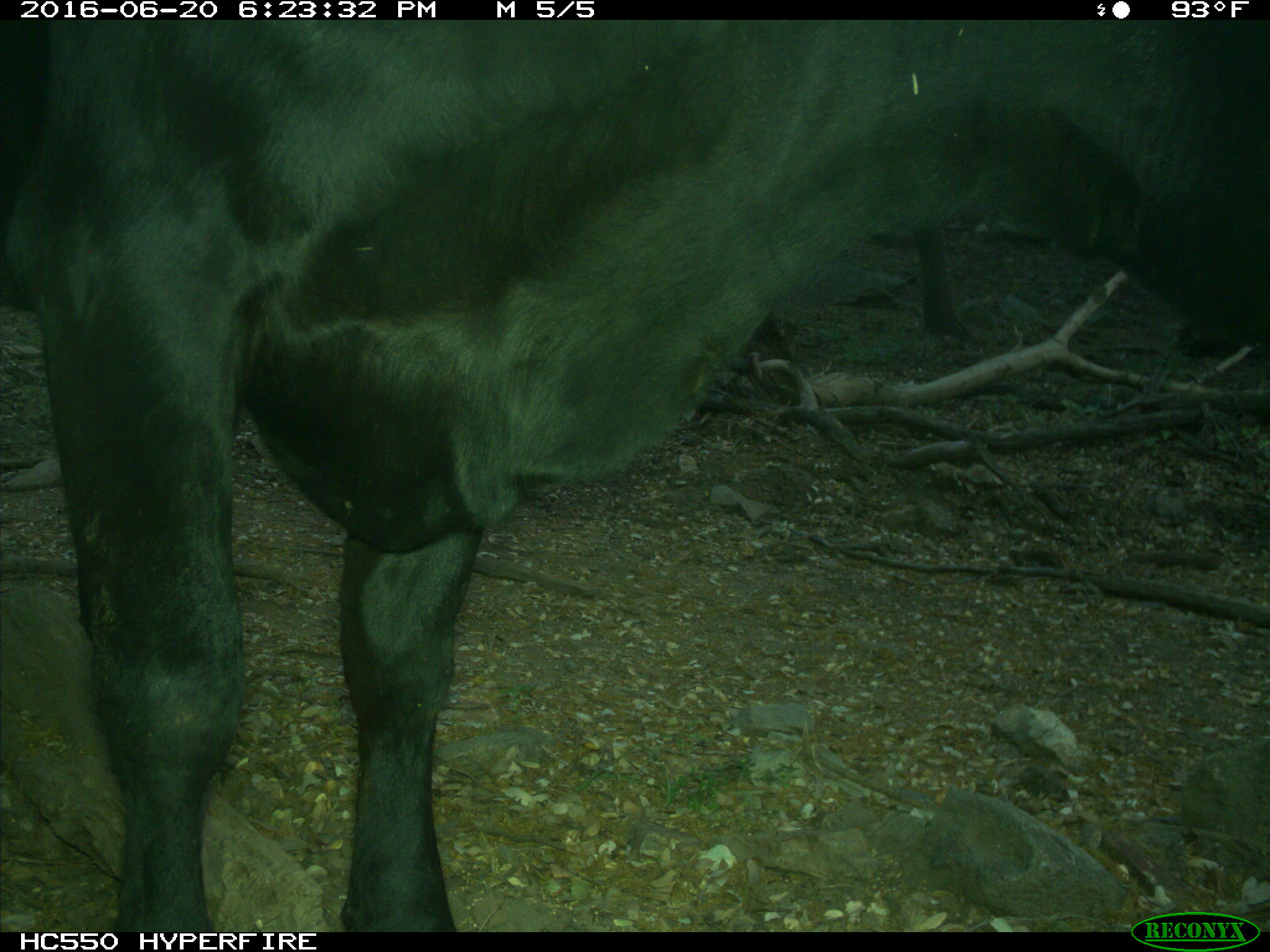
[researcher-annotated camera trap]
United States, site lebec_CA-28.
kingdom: Animalia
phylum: Chordata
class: Mammalia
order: Artiodactyla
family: Bovidae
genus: Bos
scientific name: Bos taurus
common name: domestic cow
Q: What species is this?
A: Bos taurus (domestic cow).